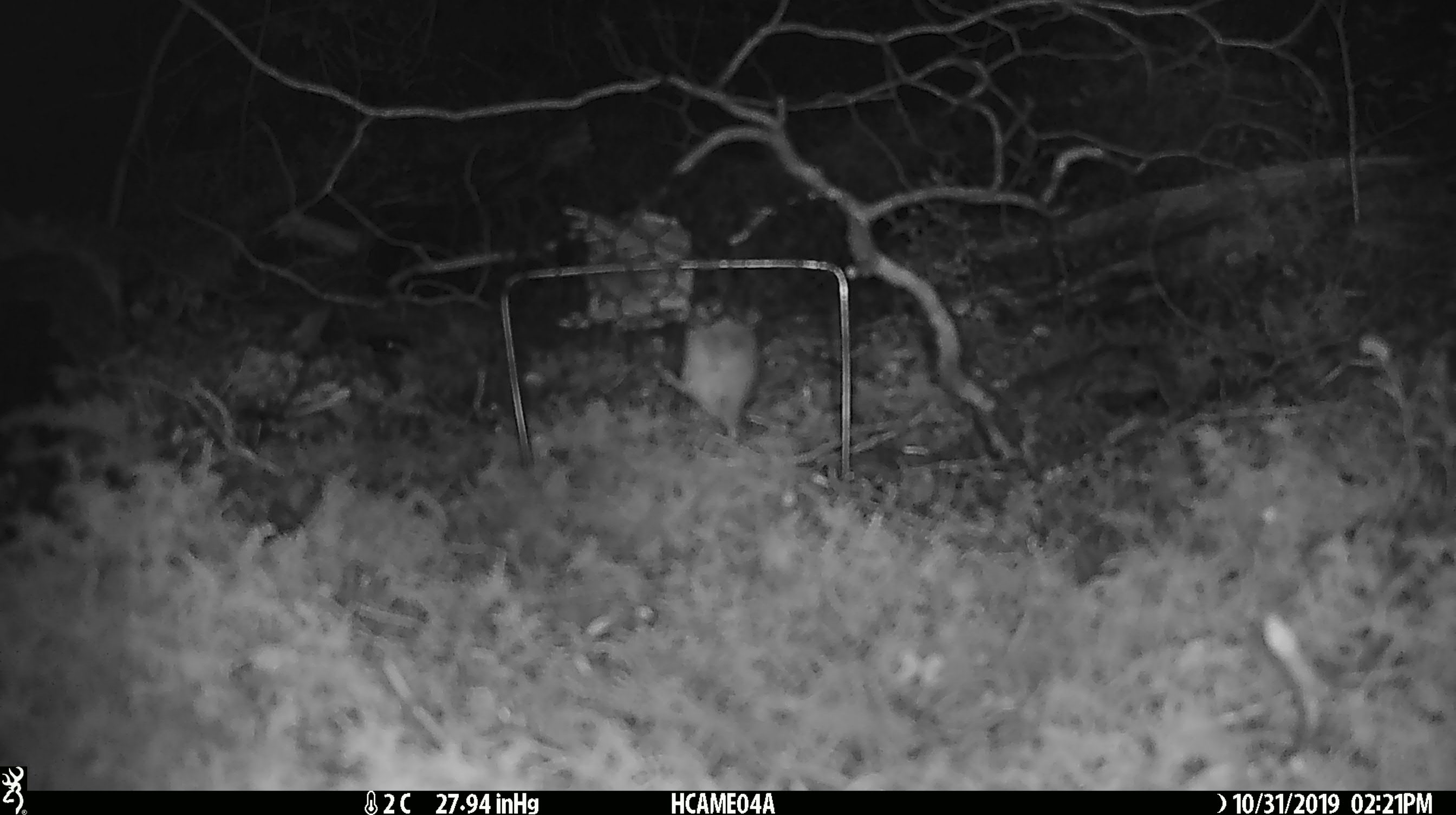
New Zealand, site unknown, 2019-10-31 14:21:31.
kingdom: Animalia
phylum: Chordata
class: Mammalia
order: Rodentia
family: Muridae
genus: Mus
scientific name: Mus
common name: mouse